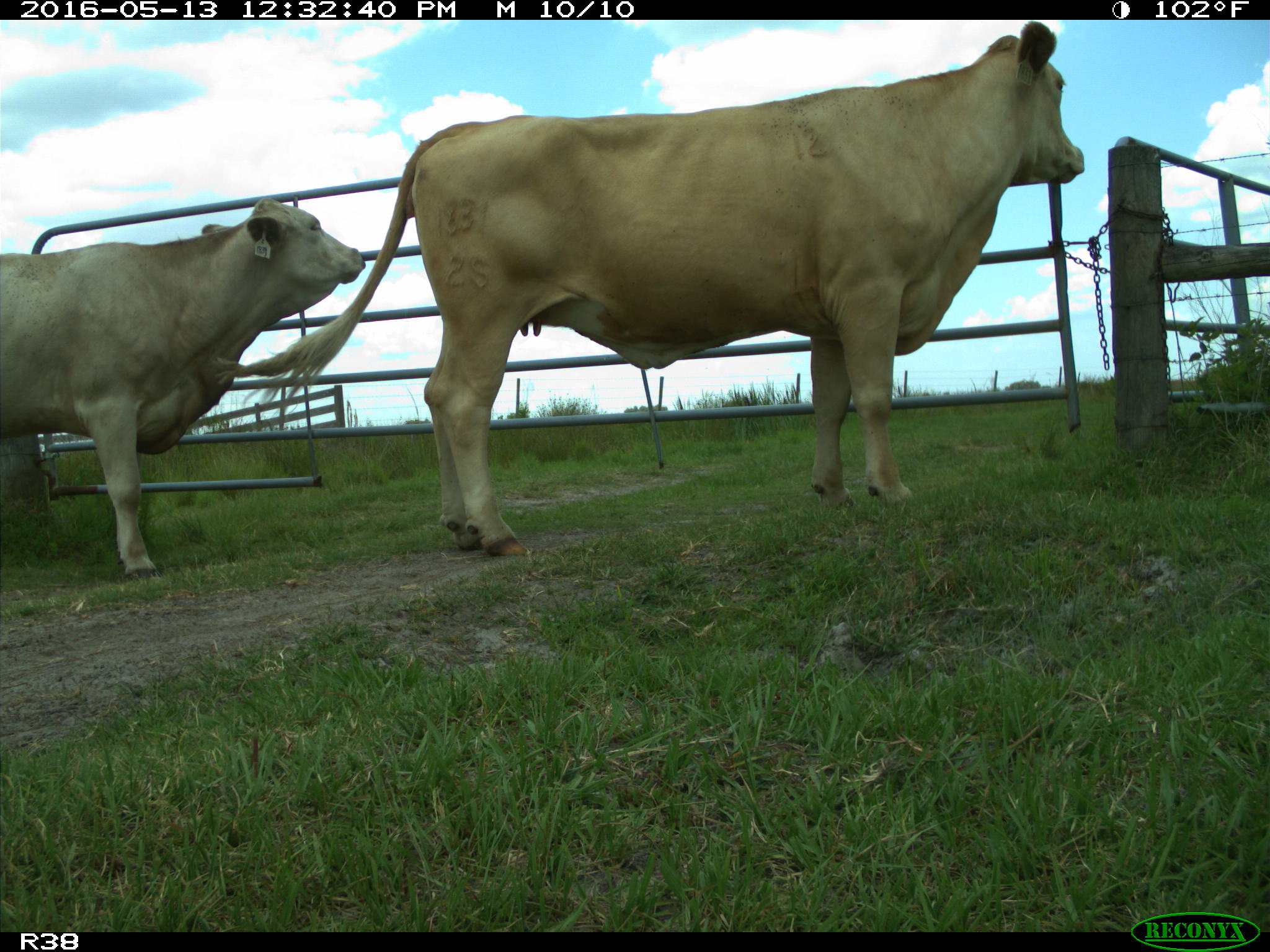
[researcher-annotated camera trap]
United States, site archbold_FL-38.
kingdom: Animalia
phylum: Chordata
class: Mammalia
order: Artiodactyla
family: Bovidae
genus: Bos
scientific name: Bos taurus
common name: domestic cow